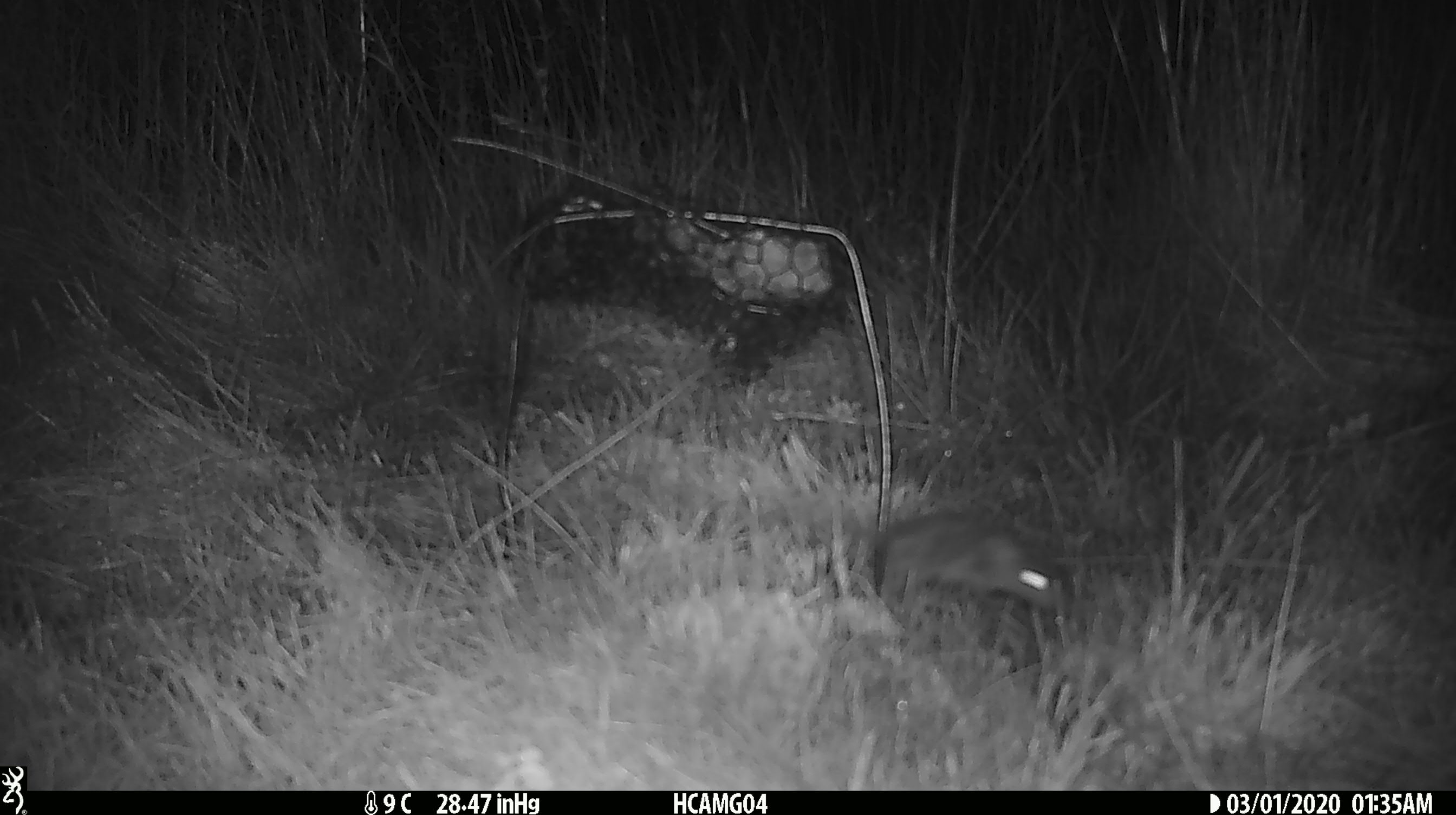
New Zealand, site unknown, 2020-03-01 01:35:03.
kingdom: Animalia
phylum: Chordata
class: Mammalia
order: Rodentia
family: Muridae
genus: Mus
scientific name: Mus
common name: mouse